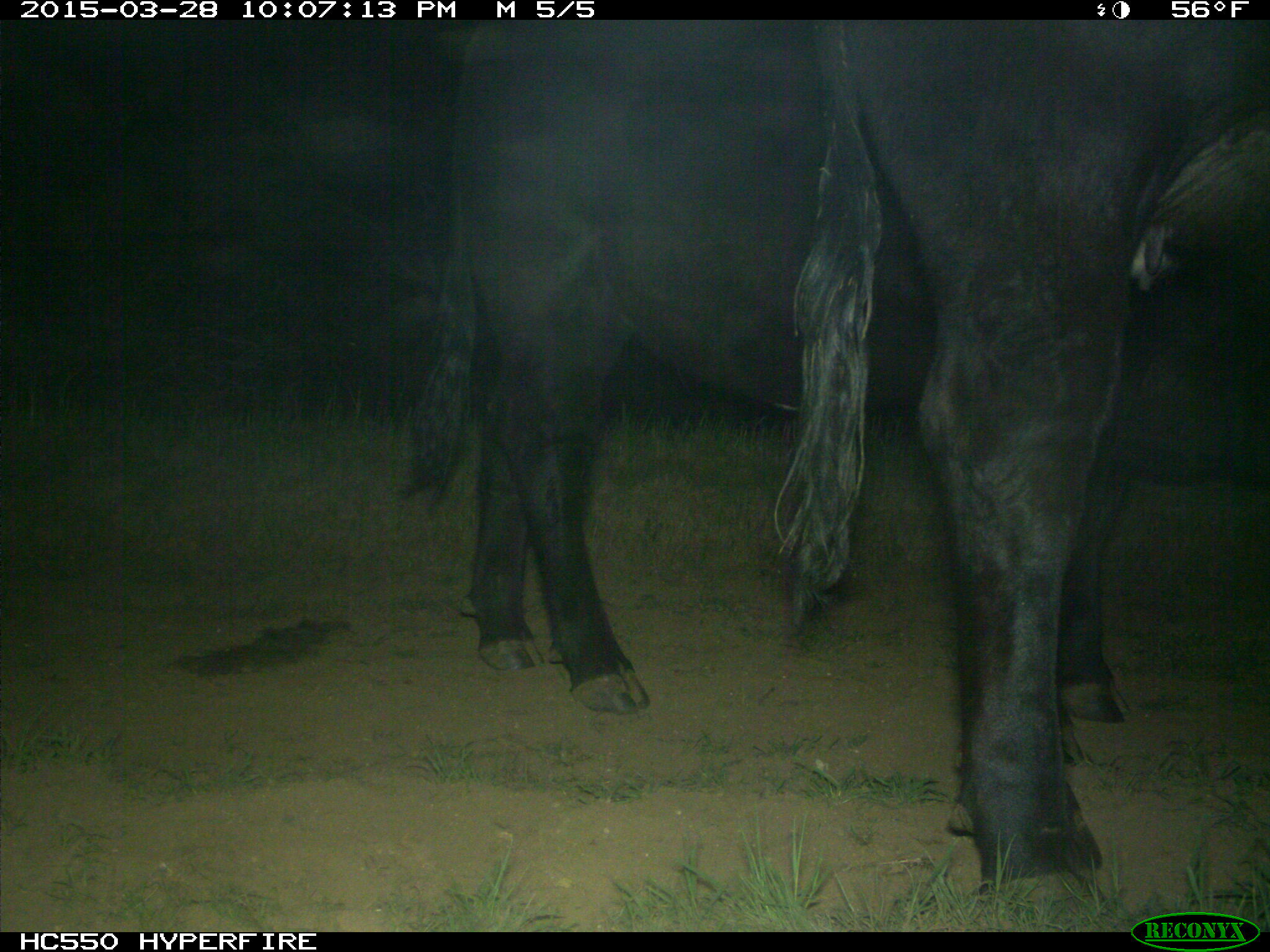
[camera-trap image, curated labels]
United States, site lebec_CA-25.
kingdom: Animalia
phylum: Chordata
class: Mammalia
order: Artiodactyla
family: Bovidae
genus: Bos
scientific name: Bos taurus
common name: domestic cow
Bos taurus (domestic cow).